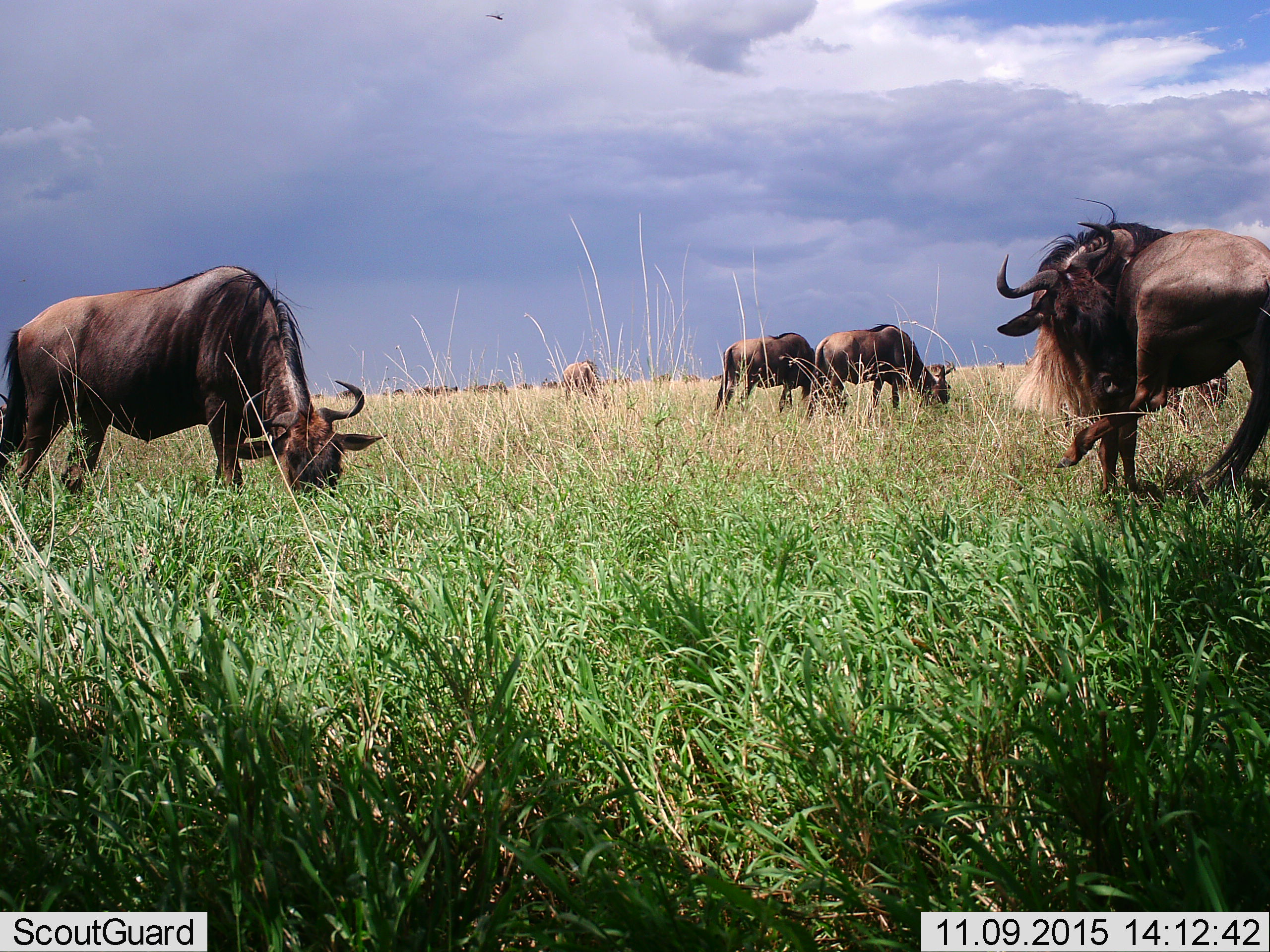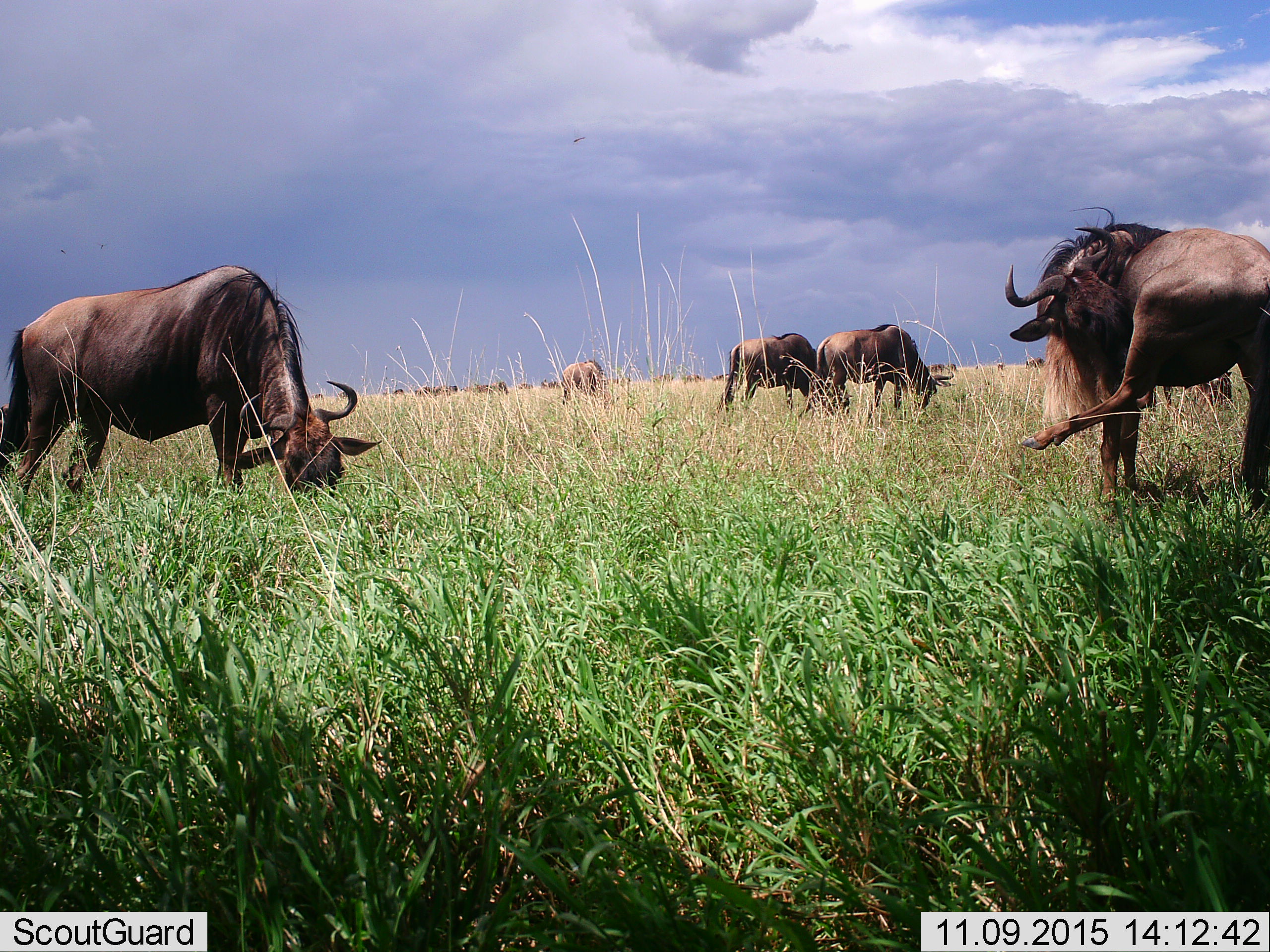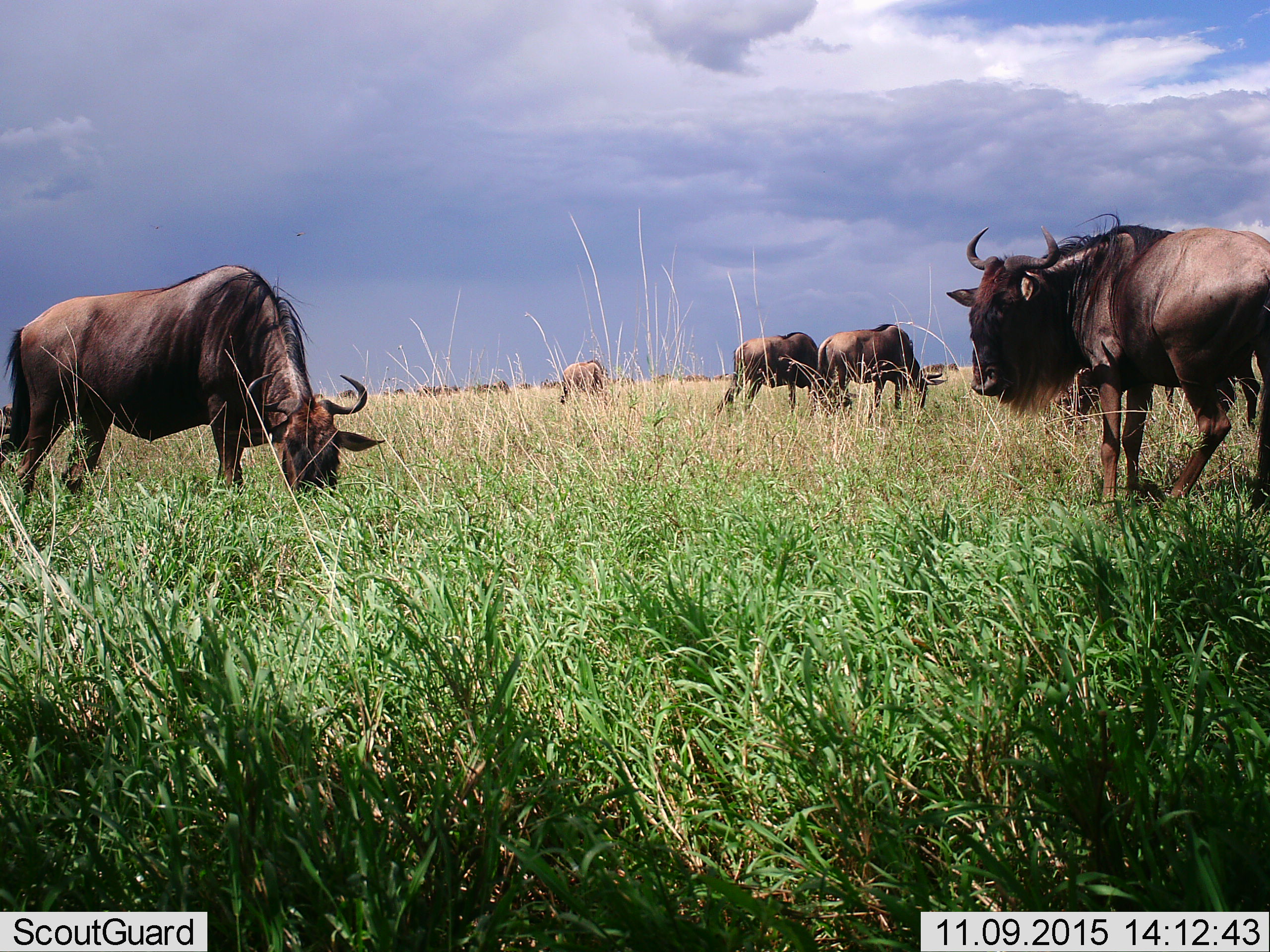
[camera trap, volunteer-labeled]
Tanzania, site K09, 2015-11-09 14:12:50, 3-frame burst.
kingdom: Animalia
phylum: Chordata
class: Mammalia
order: Artiodactyla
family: Bovidae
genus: Connochaetes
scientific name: Connochaetes taurinus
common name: blue wildebeest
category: wildebeest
Wildebeest (blue wildebeest) (Connochaetes taurinus), count 11-50. Behavior (volunteer vote fractions): standing 75%, resting 0%, moving 50%, interacting 0%. Young present (vote fraction): 0%. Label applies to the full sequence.